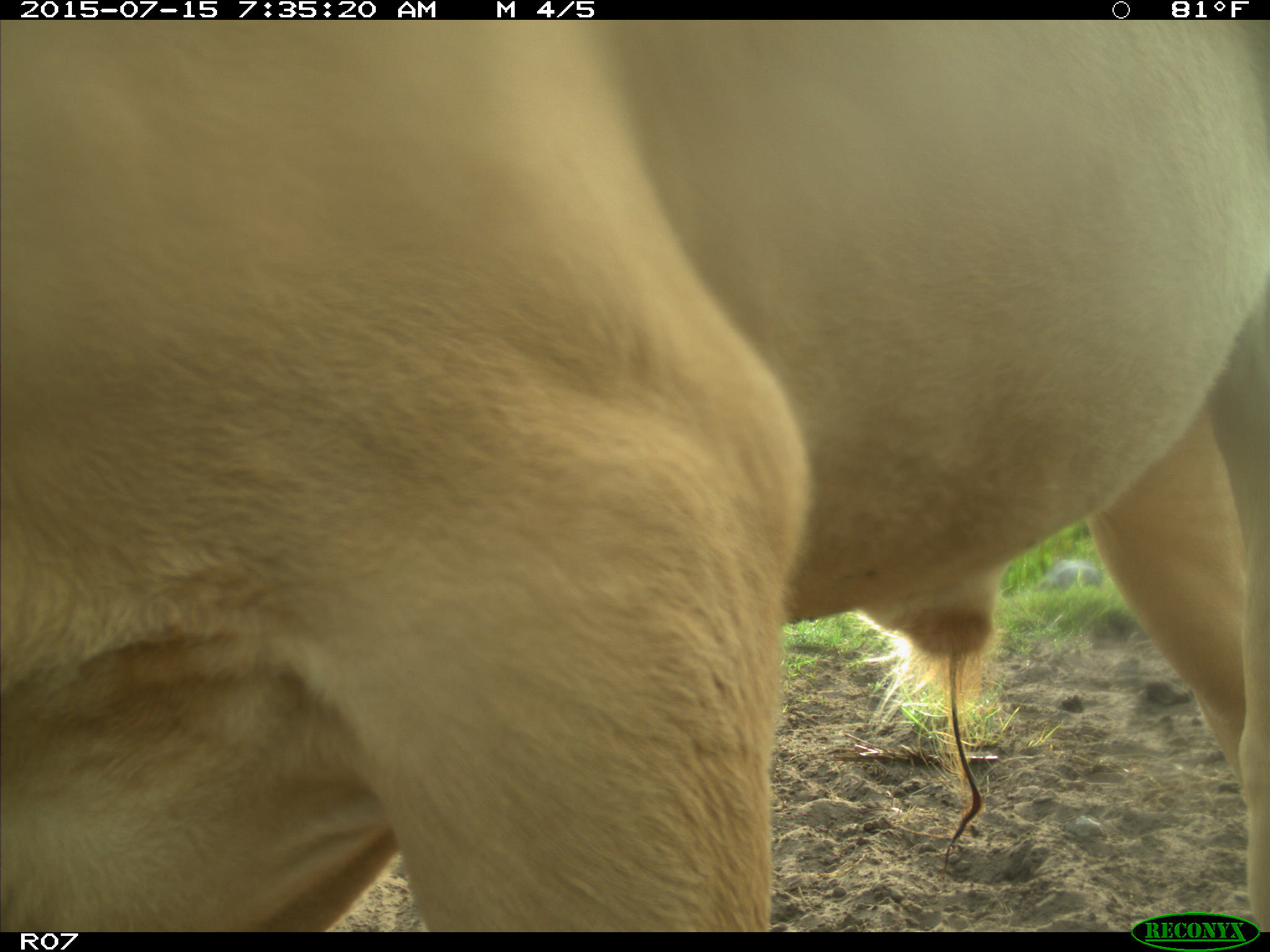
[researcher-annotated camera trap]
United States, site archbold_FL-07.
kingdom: Animalia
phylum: Chordata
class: Mammalia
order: Artiodactyla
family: Bovidae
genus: Bos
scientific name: Bos taurus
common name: domestic cow